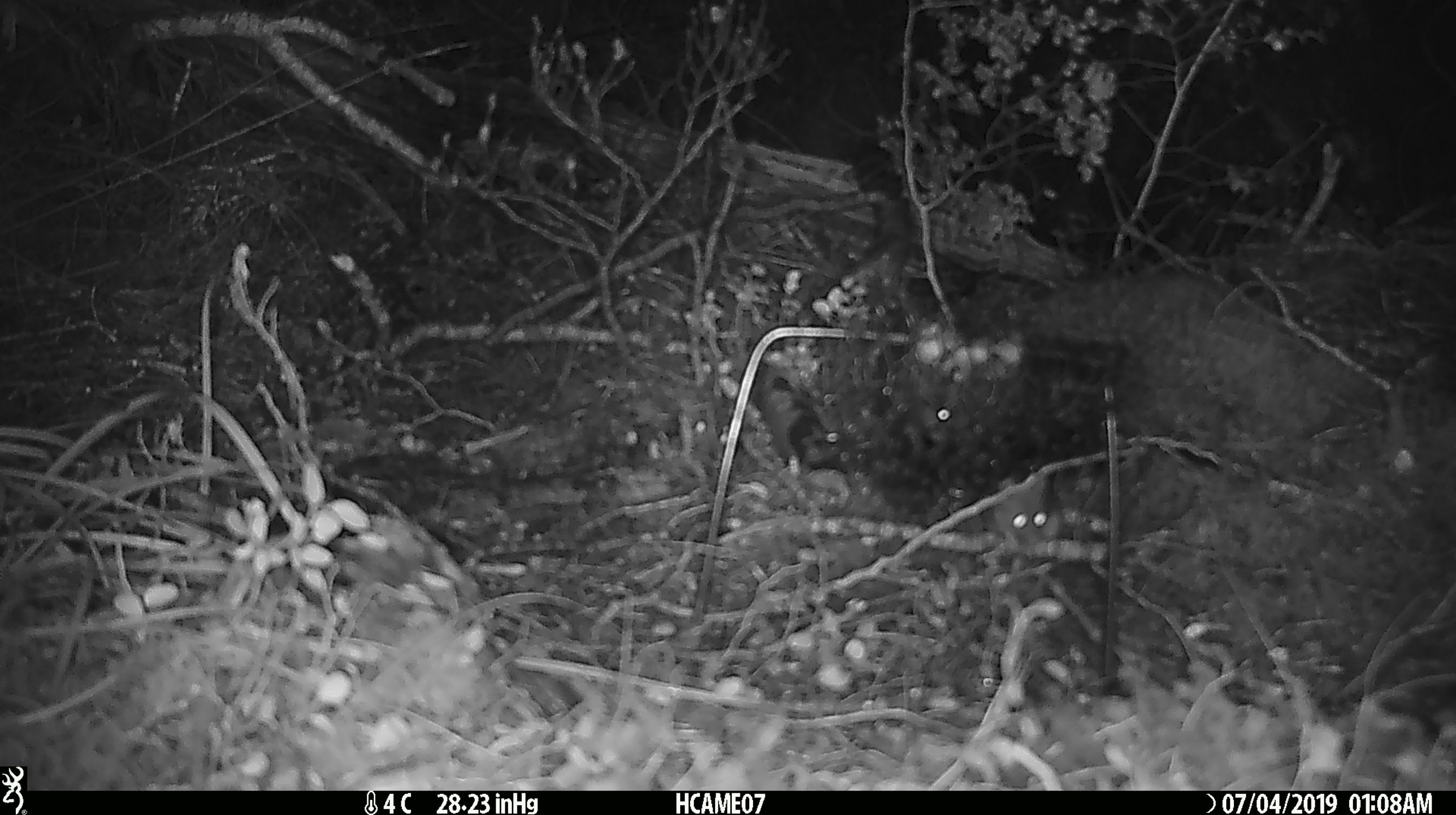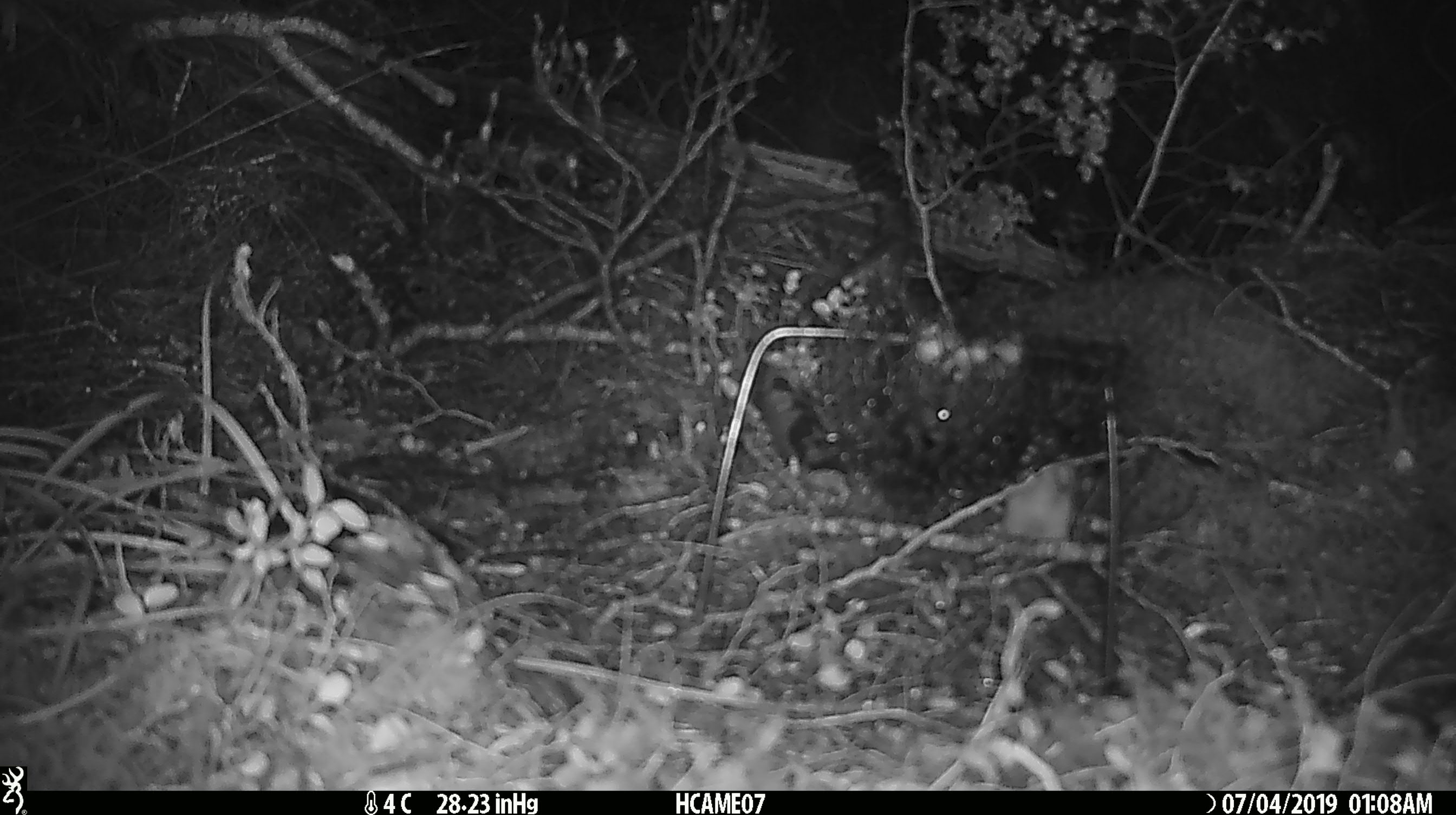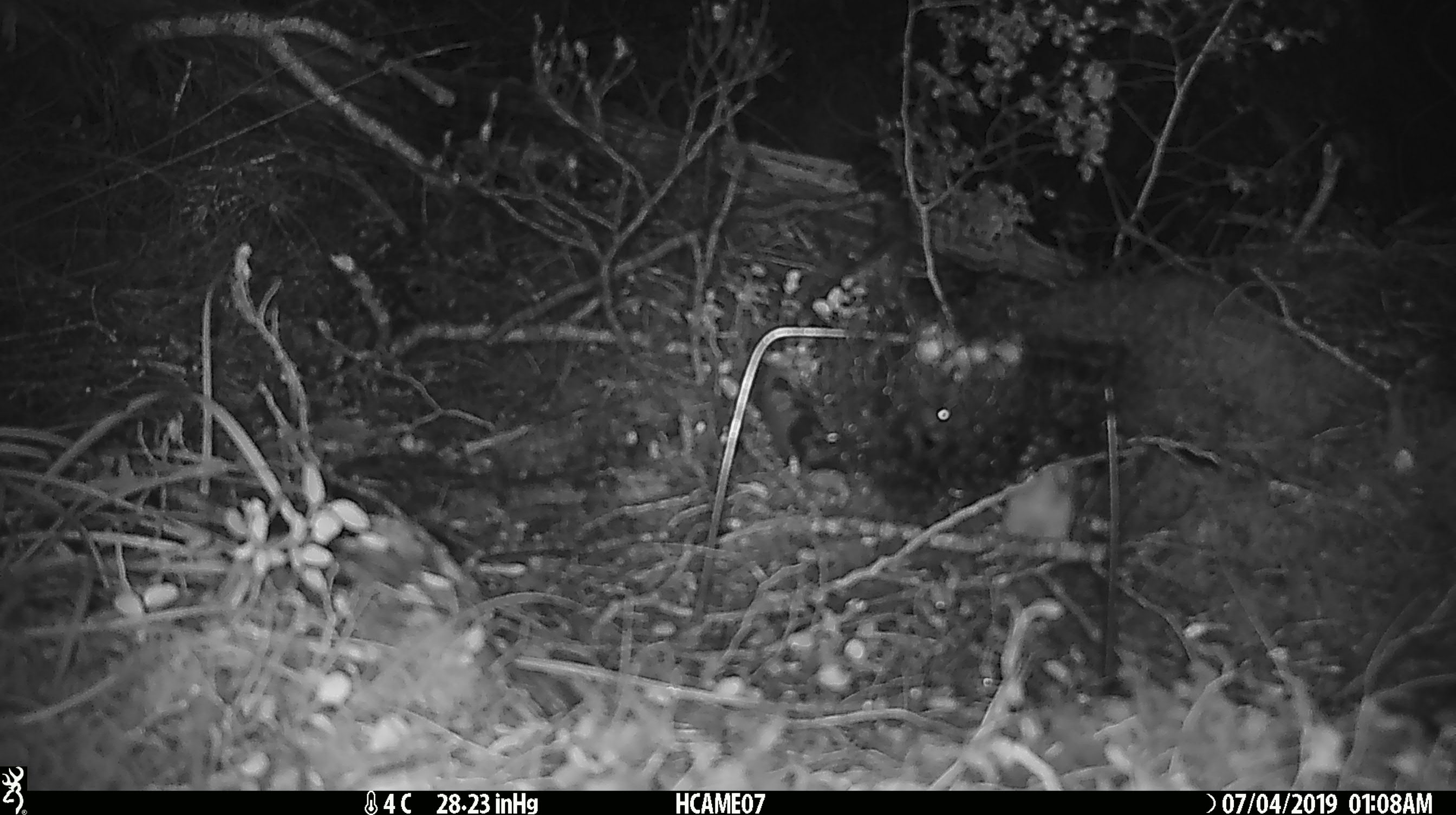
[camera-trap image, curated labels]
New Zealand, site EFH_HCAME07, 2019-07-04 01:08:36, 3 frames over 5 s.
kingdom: Animalia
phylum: Chordata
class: Mammalia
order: Rodentia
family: Muridae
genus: Mus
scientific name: Mus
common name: mouse